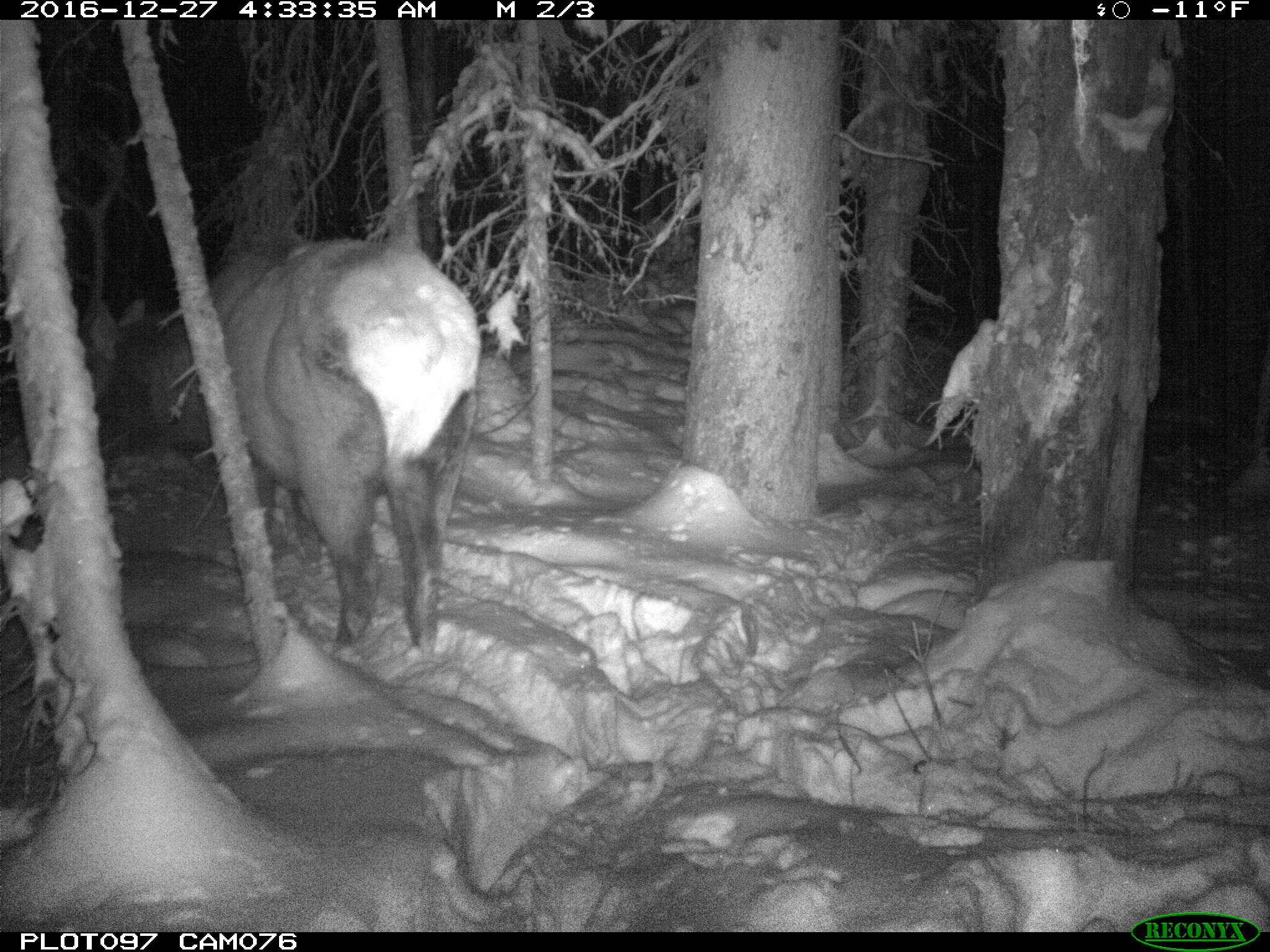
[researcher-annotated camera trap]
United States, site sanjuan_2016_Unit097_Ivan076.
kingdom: Animalia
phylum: Chordata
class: Mammalia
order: Artiodactyla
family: Cervidae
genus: Cervus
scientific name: Cervus elaphus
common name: red deer